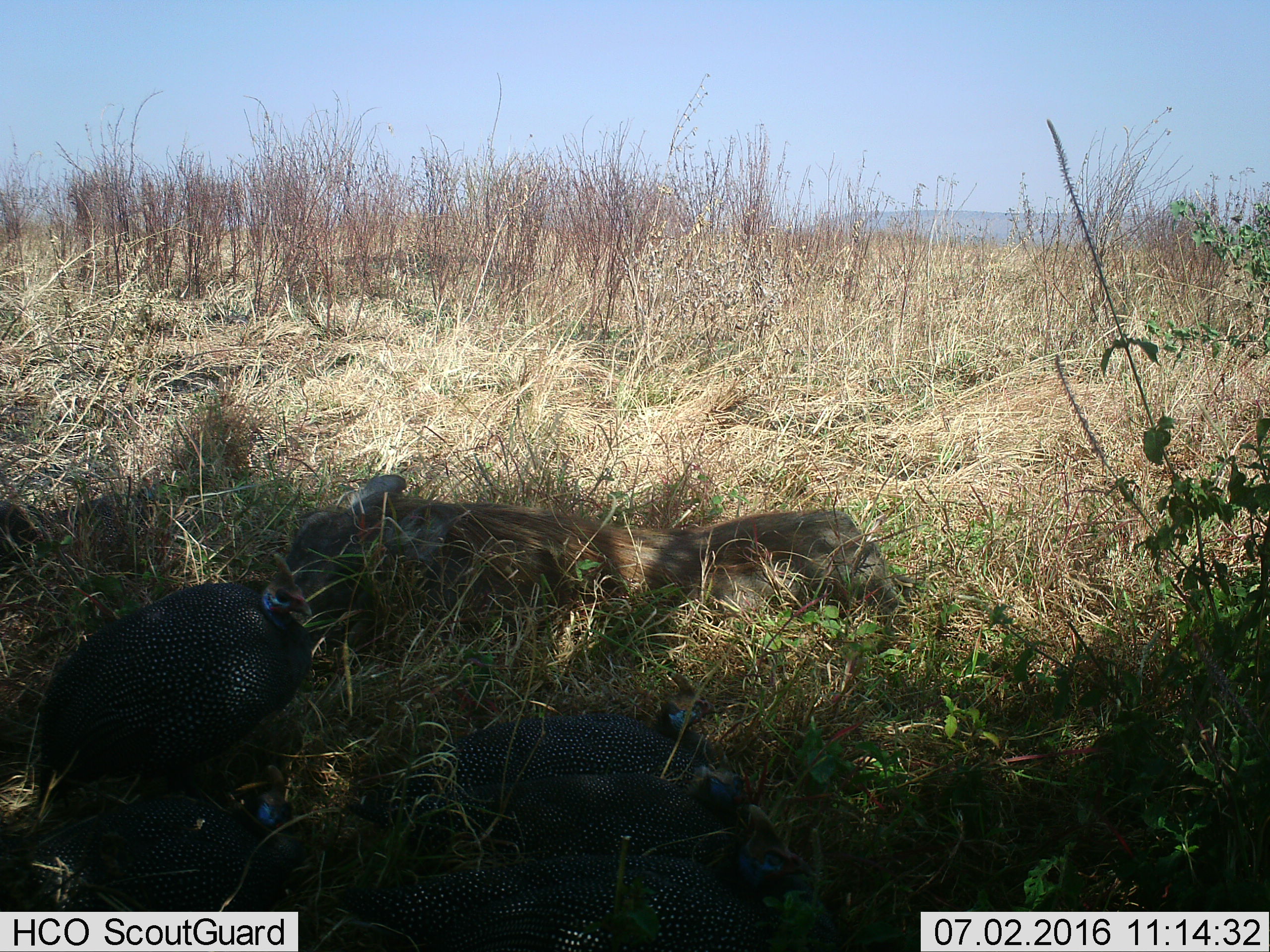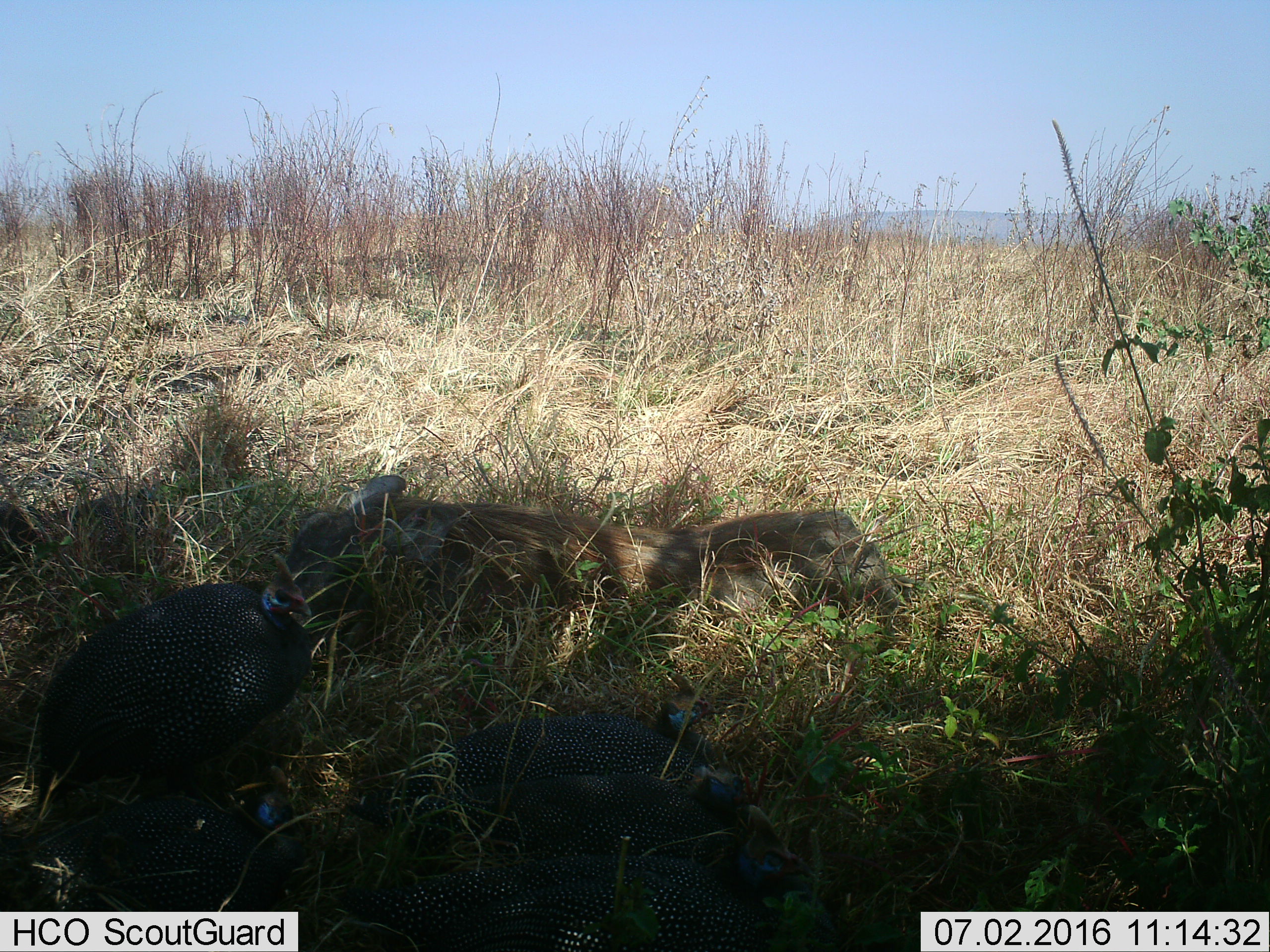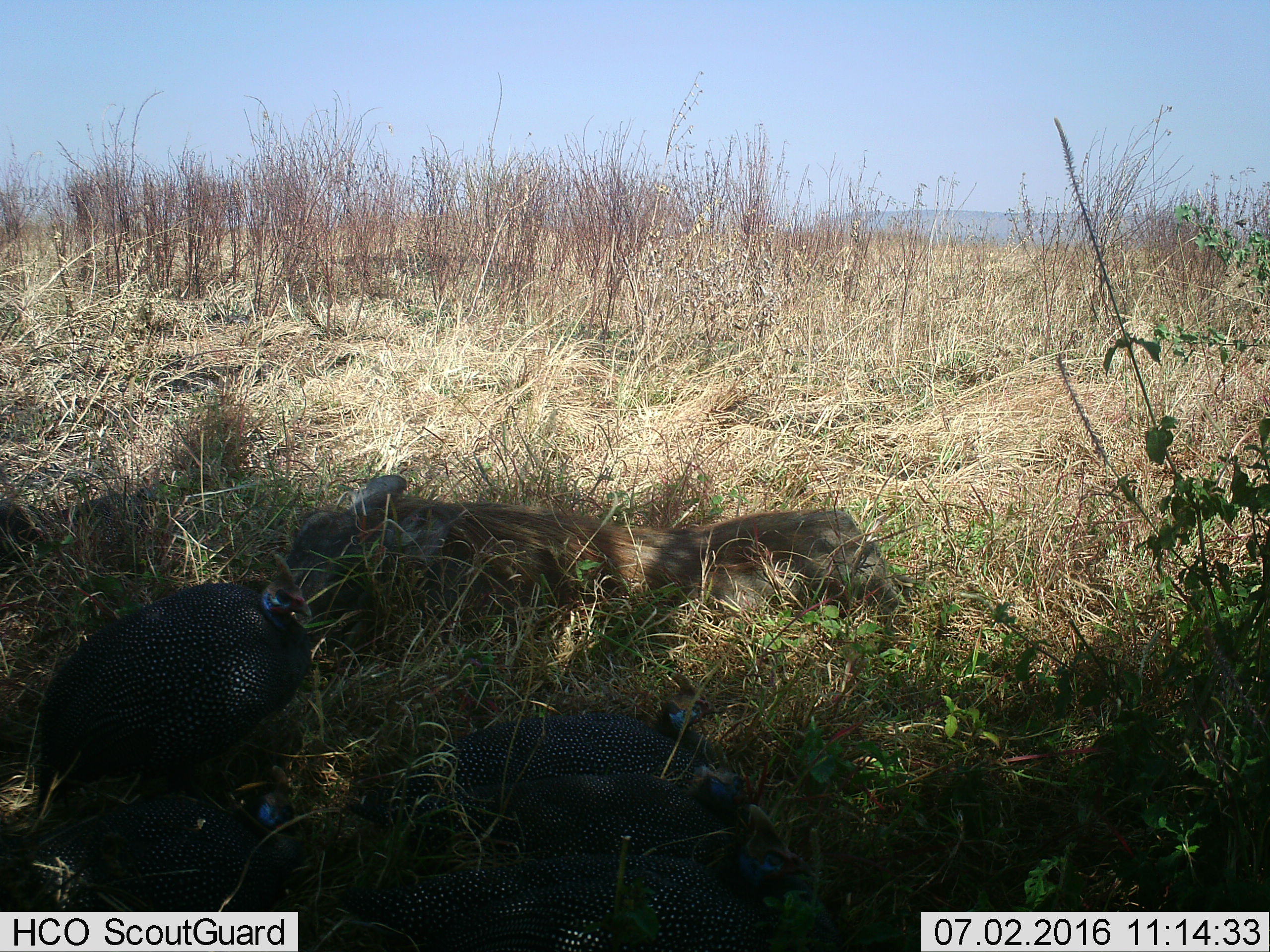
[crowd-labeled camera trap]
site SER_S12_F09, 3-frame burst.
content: unidentified animal